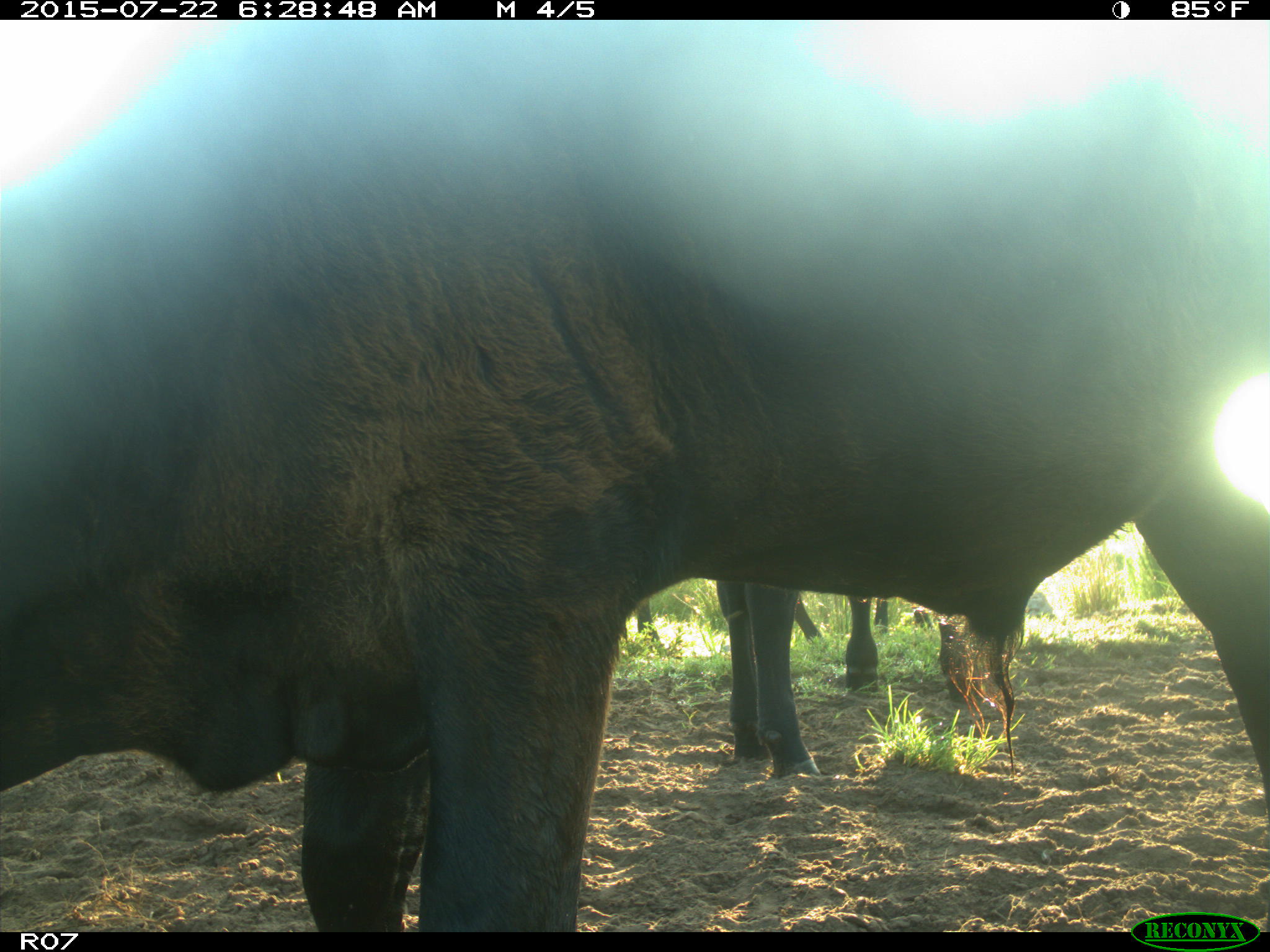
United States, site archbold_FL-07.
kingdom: Animalia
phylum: Chordata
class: Mammalia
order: Carnivora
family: Procyonidae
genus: Procyon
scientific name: Procyon lotor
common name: common raccoon